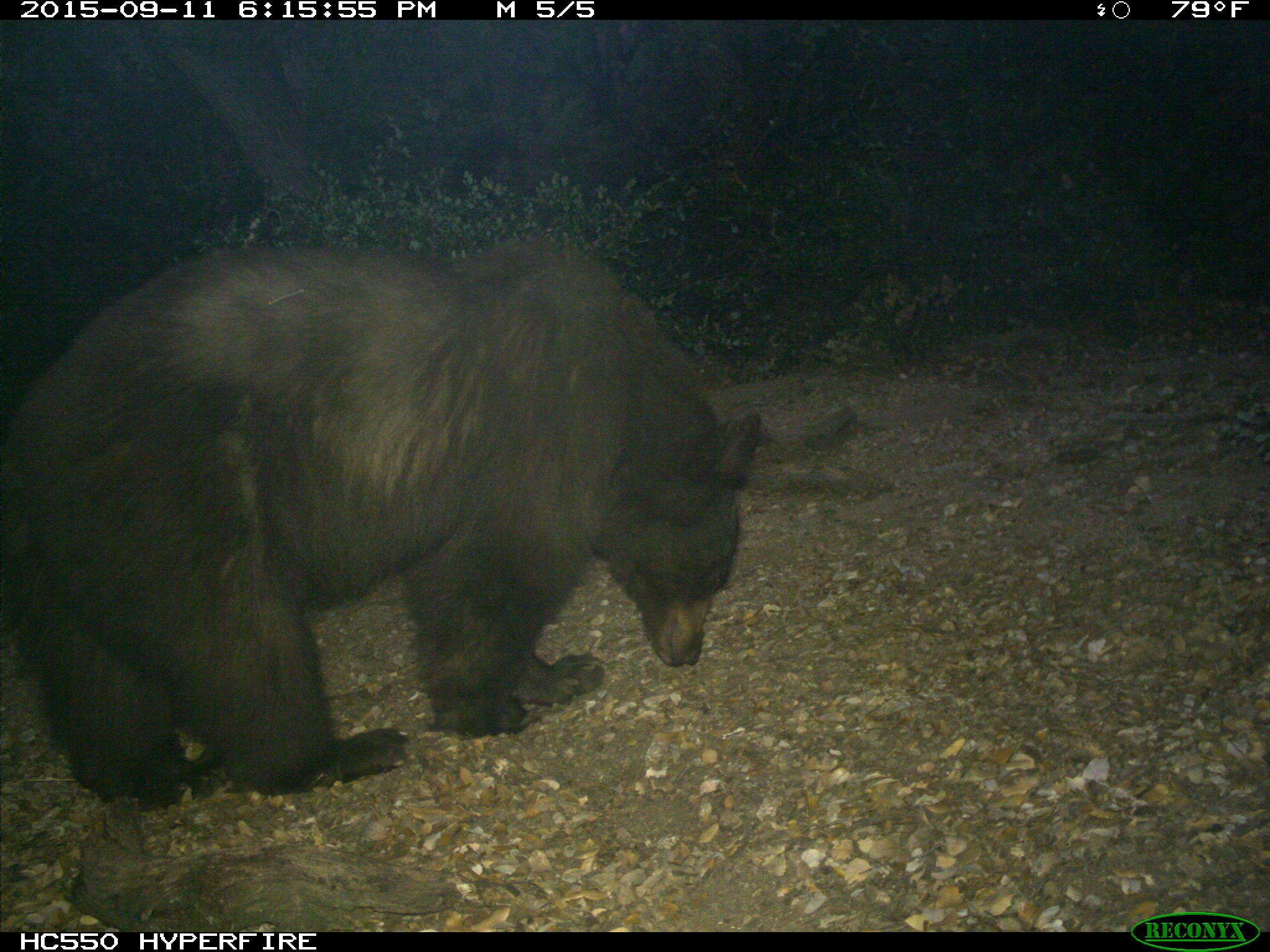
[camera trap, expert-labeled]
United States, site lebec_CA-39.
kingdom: Animalia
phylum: Chordata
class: Mammalia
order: Carnivora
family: Ursidae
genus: Ursus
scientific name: Ursus americanus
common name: american black bear